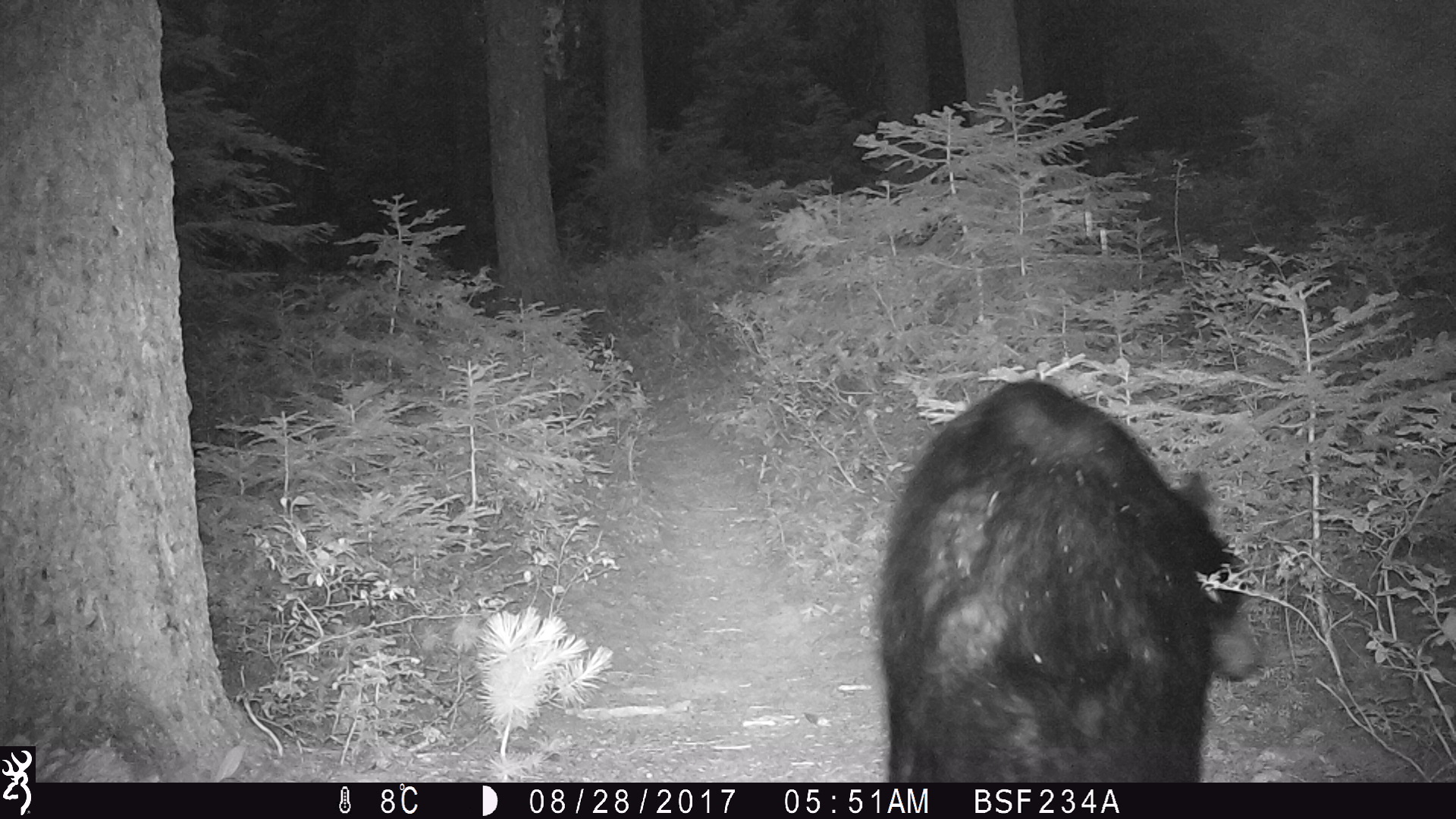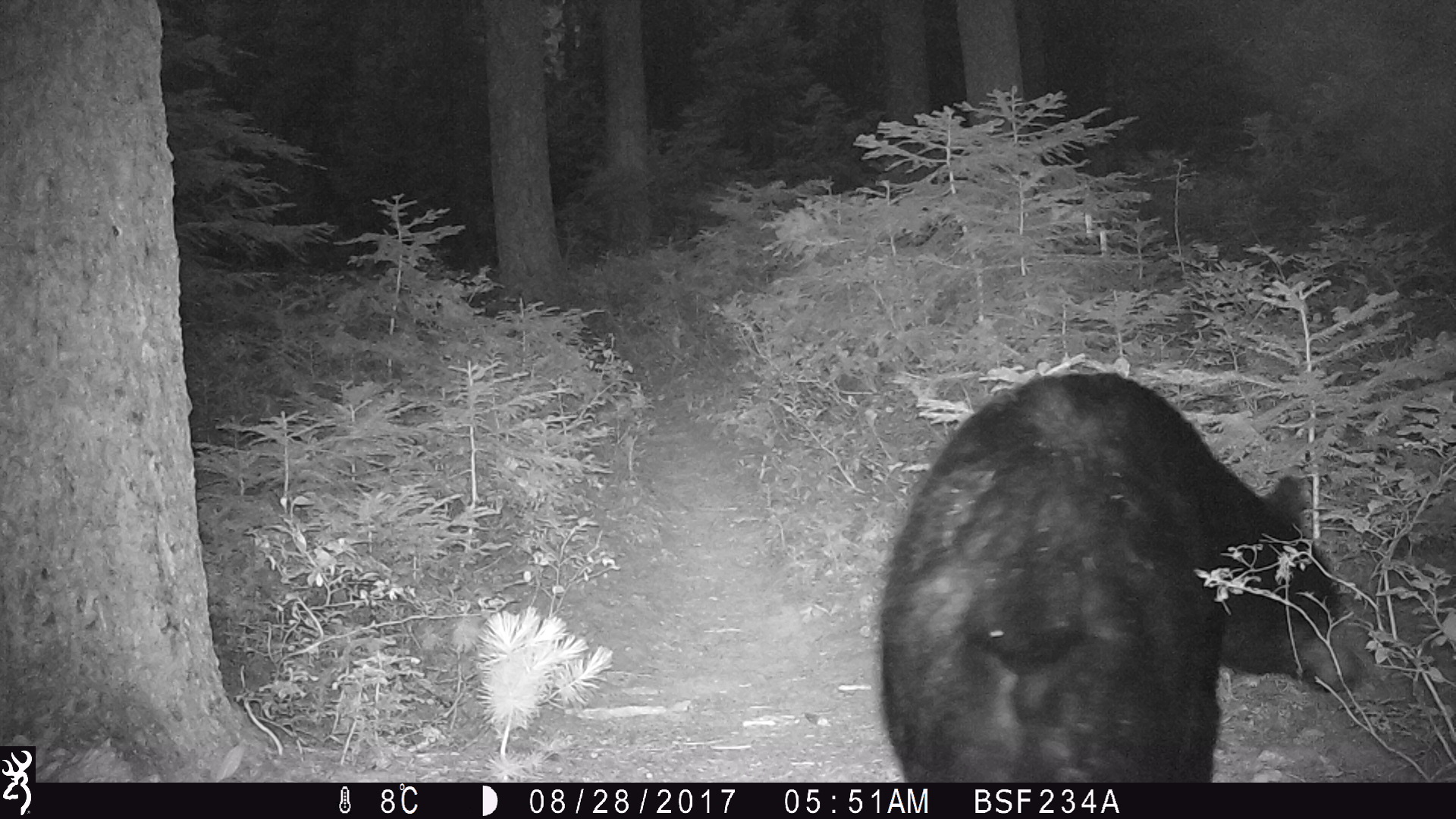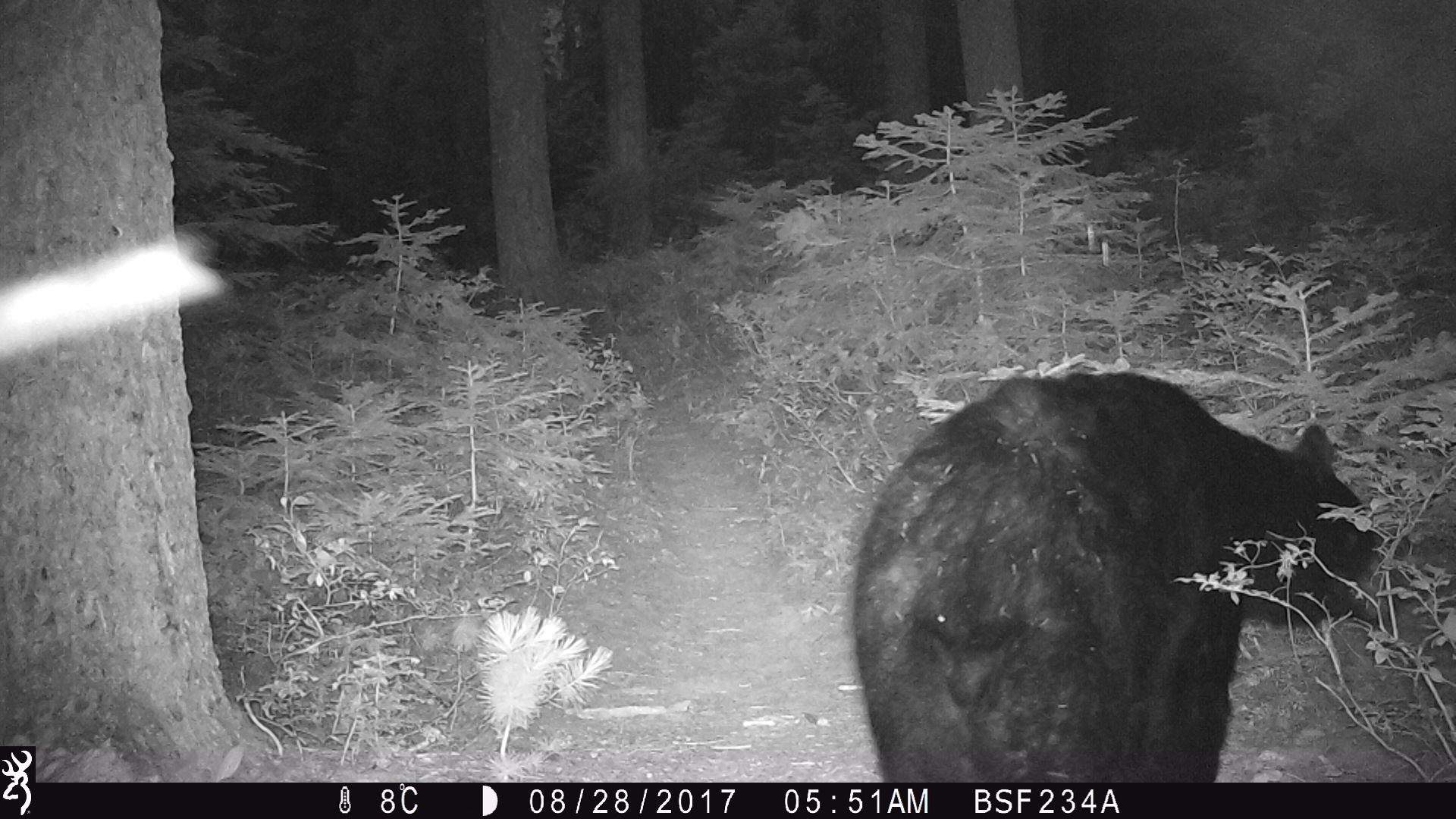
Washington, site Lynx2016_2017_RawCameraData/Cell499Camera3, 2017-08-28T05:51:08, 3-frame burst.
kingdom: Animalia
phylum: Chordata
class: Mammalia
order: Carnivora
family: Ursidae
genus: Ursus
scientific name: Ursus americanus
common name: american black bear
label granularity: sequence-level